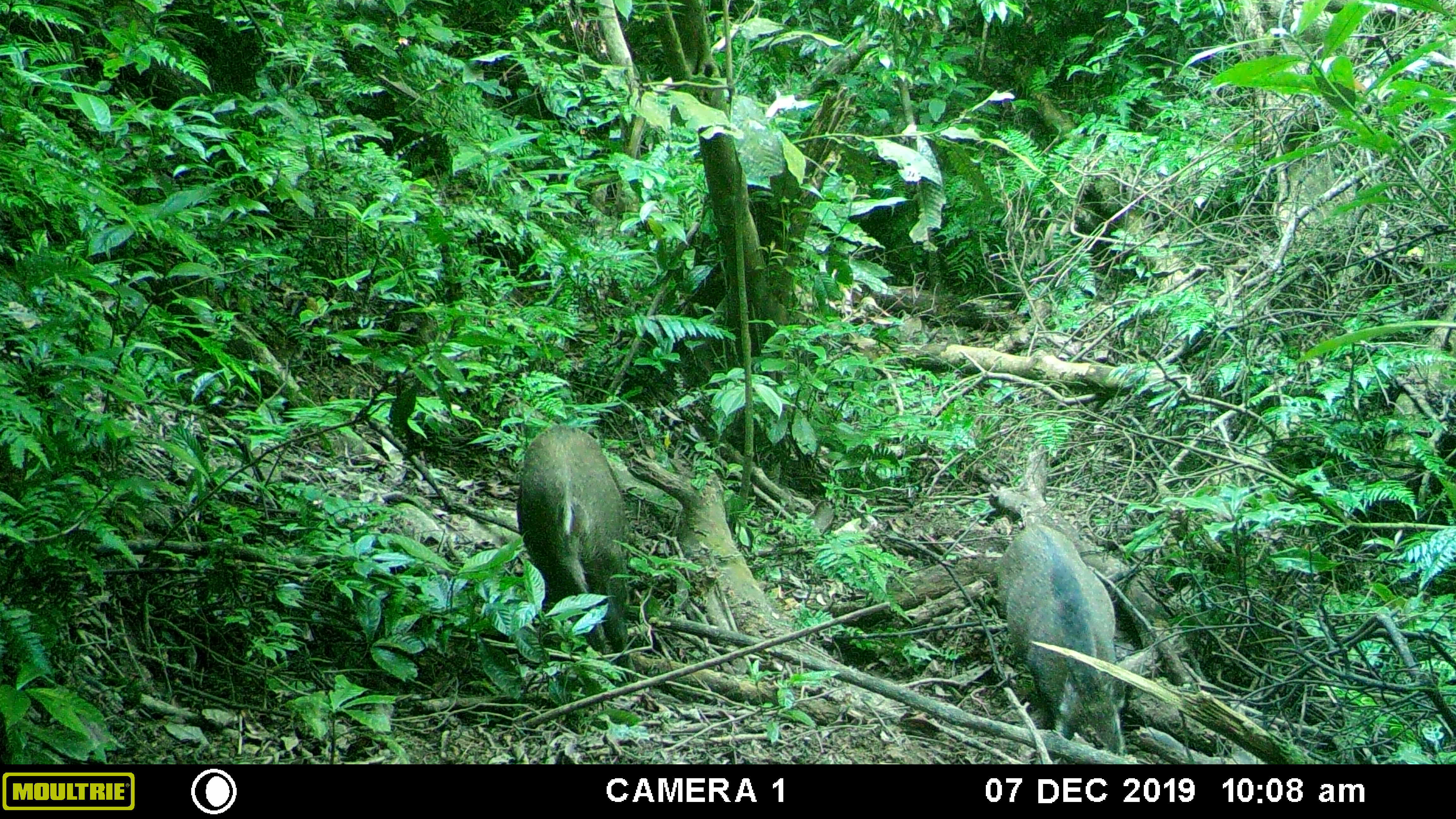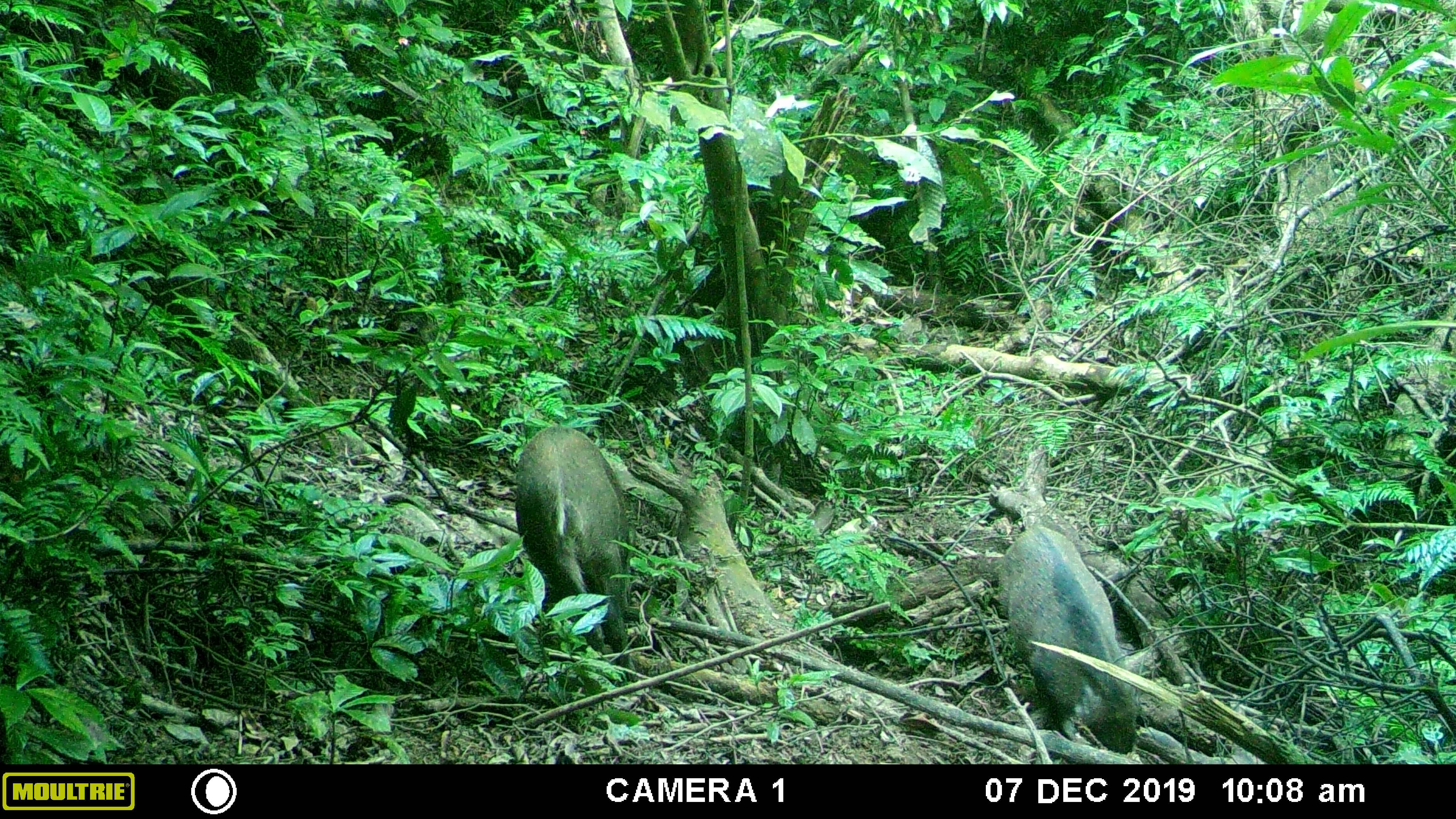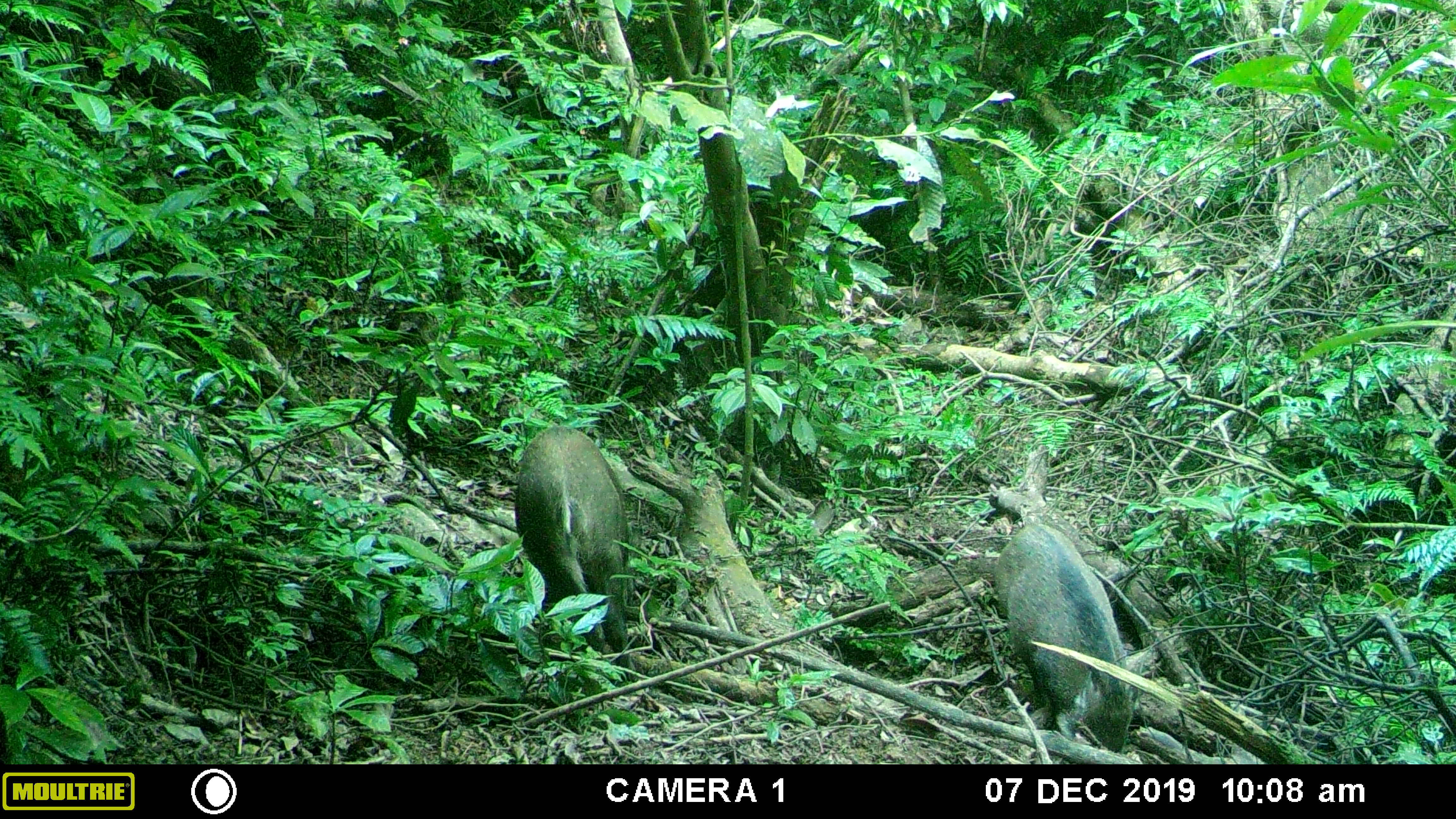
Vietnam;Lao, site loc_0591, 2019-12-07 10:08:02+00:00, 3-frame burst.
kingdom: Animalia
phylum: Chordata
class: Mammalia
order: Artiodactyla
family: Suidae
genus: Sus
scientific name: Sus scrofa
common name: eurasian wild pig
Eurasian wild pig (Sus scrofa). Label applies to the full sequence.